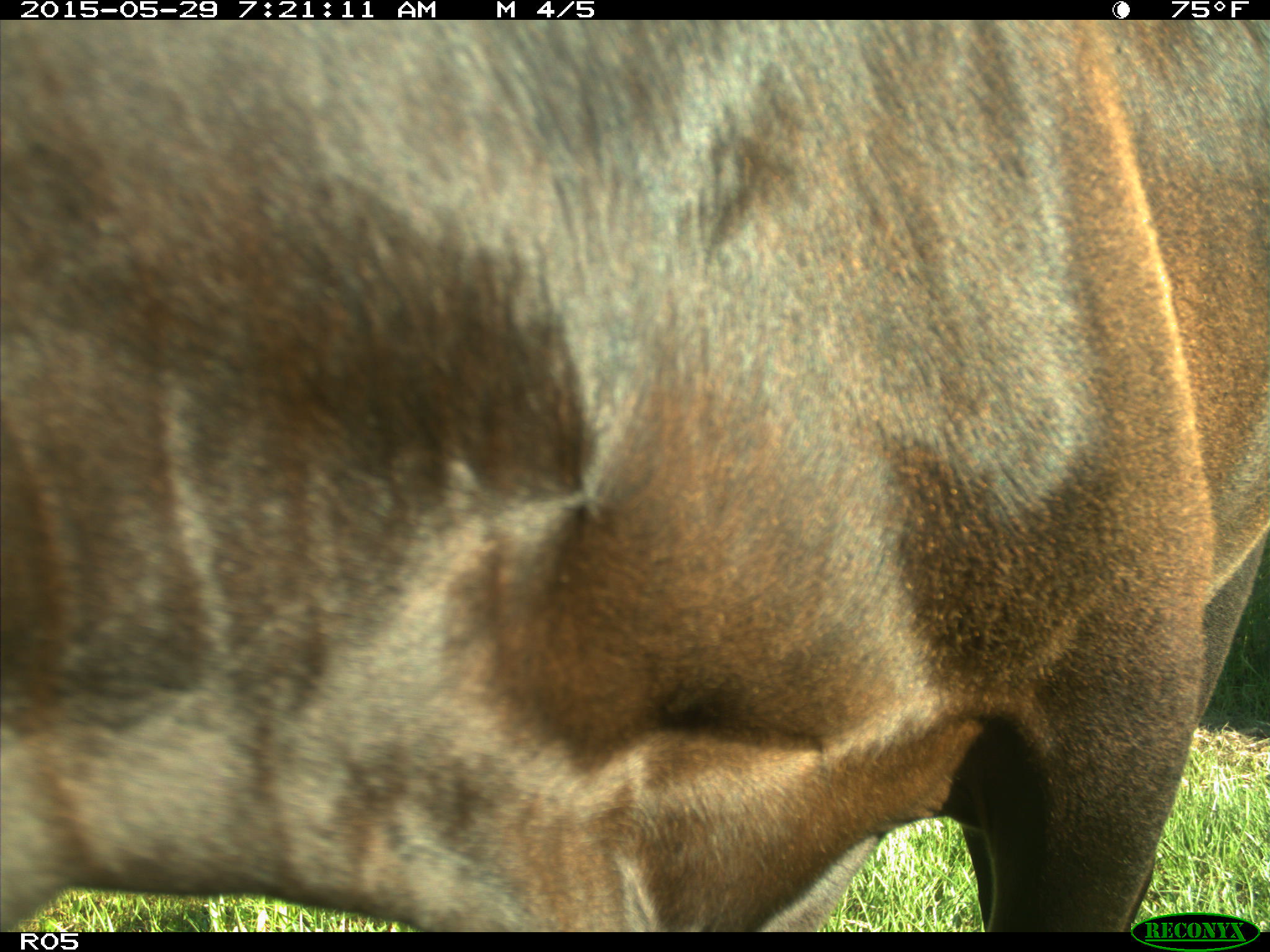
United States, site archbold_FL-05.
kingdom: Animalia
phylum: Chordata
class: Mammalia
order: Artiodactyla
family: Bovidae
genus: Bos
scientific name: Bos taurus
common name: domestic cow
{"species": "Bos taurus (domestic cow)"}